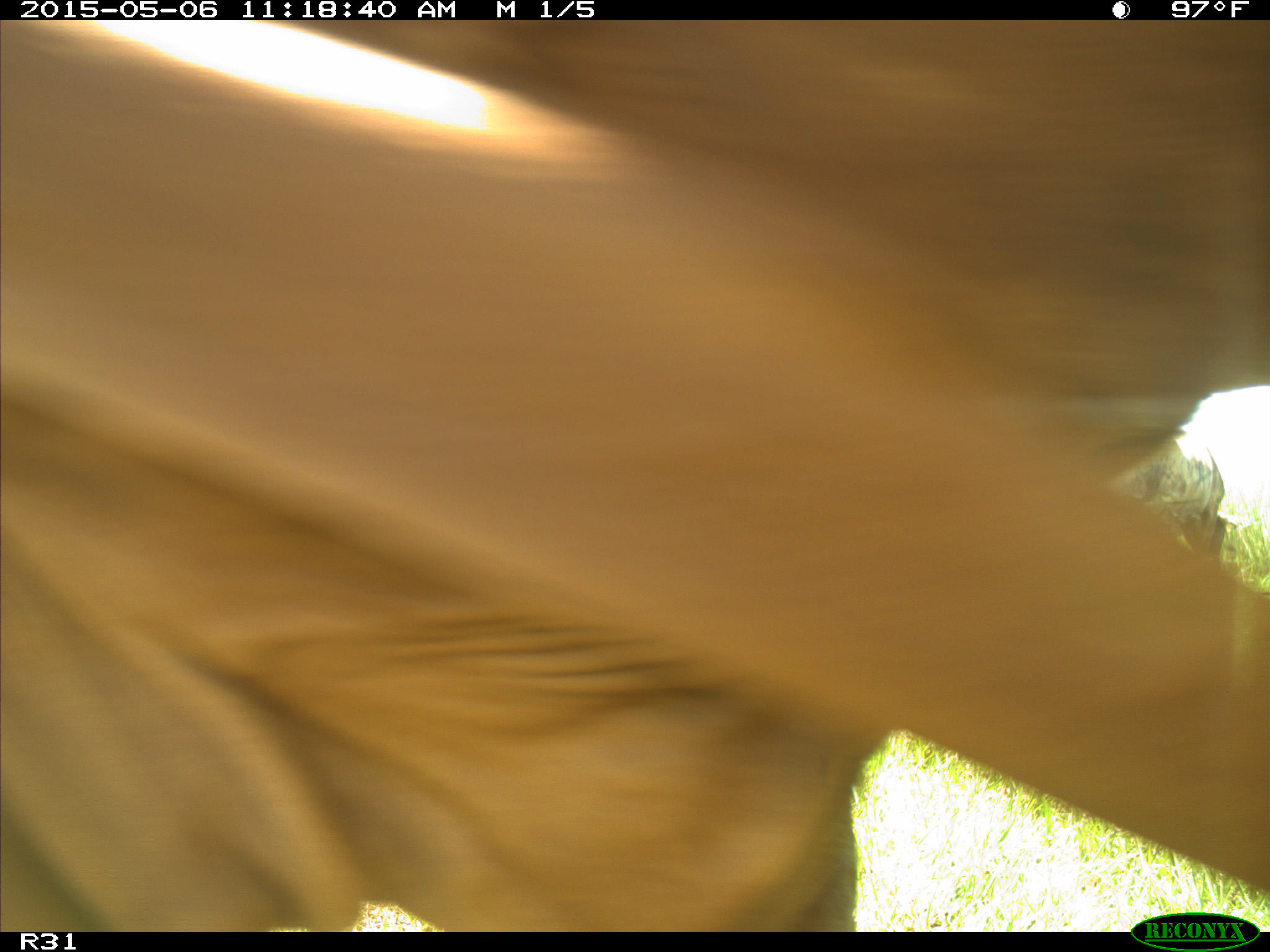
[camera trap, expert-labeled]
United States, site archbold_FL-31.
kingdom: Animalia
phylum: Chordata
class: Mammalia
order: Artiodactyla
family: Bovidae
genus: Bos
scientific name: Bos taurus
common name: domestic cow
Bos taurus (domestic cow).